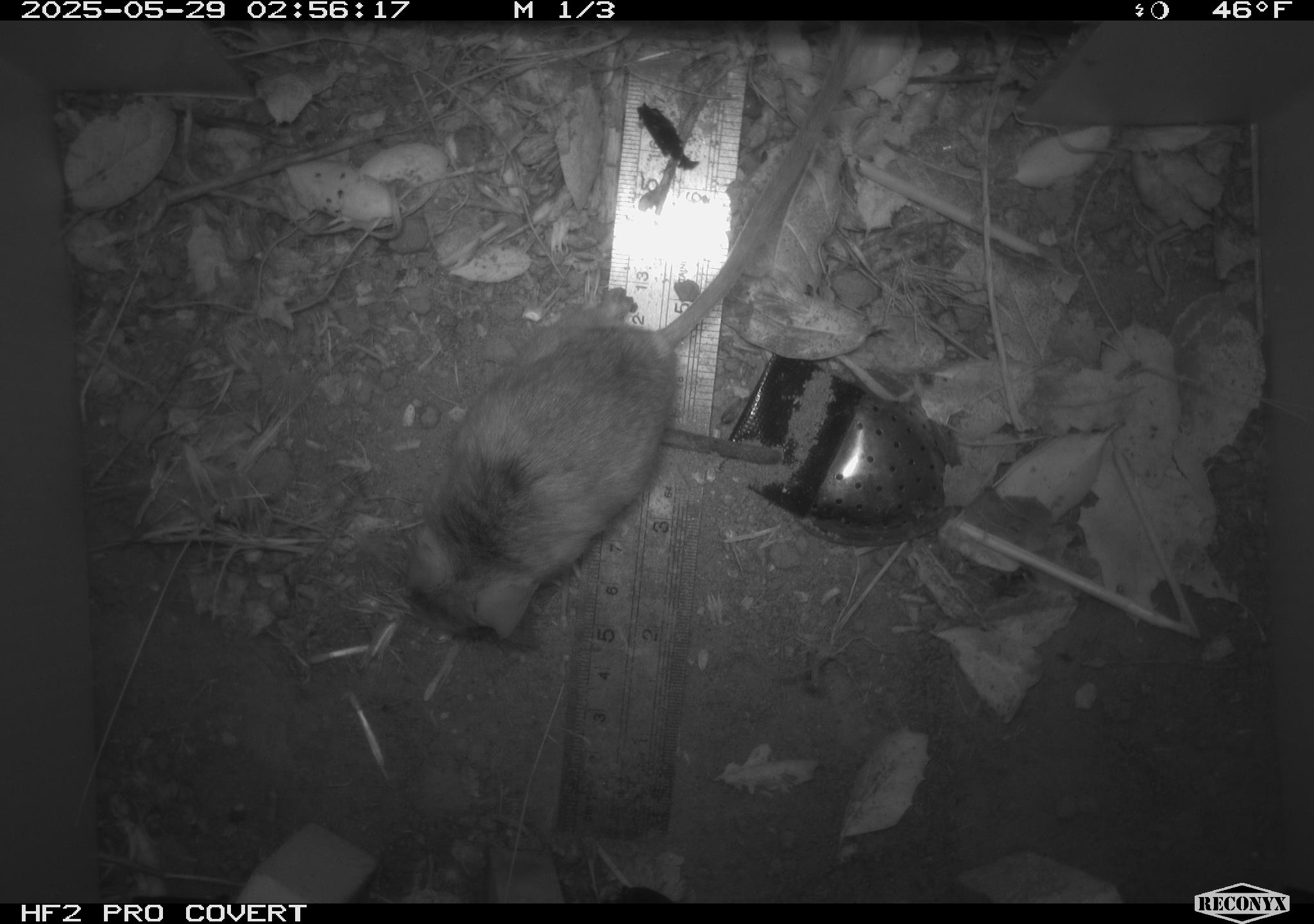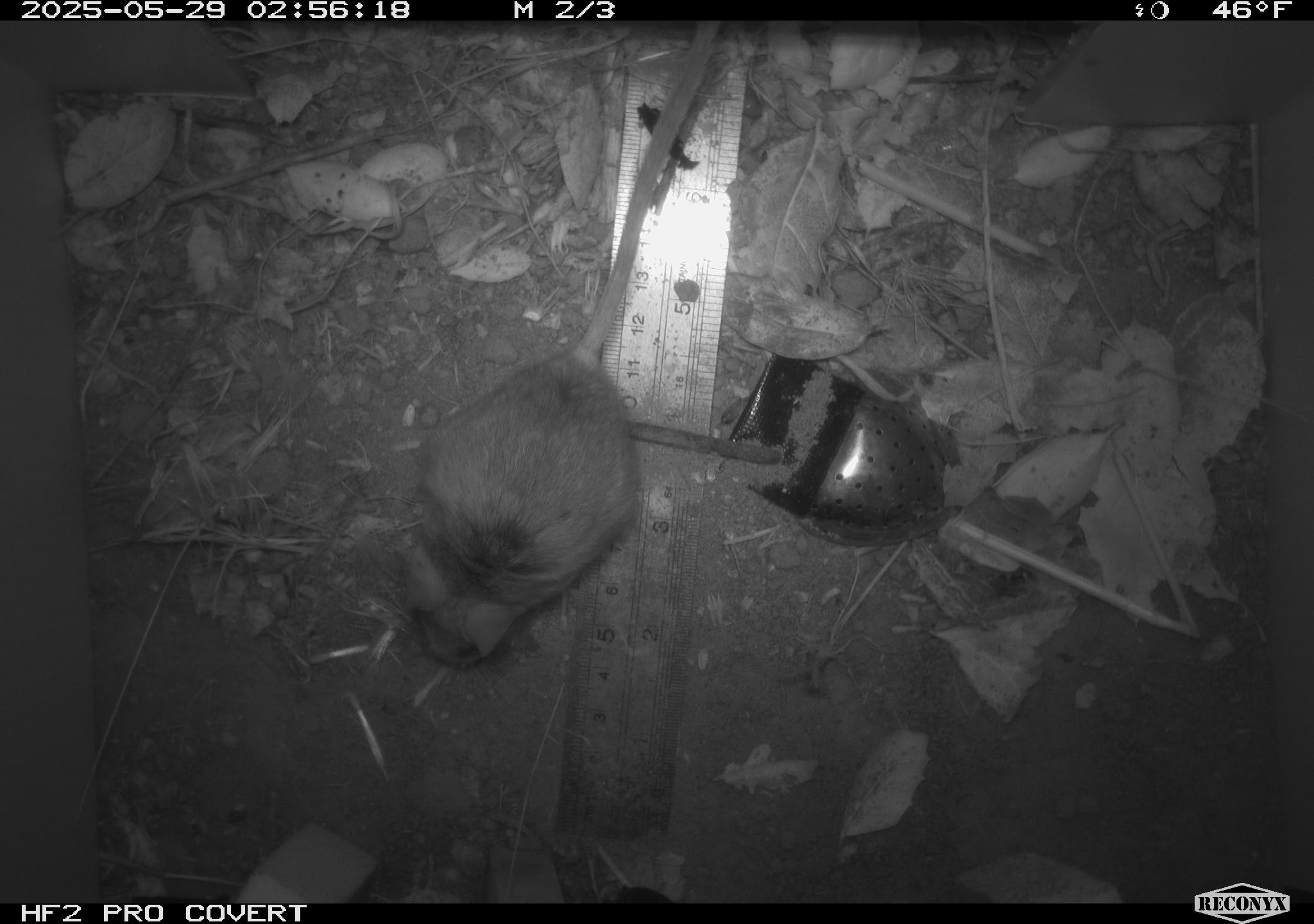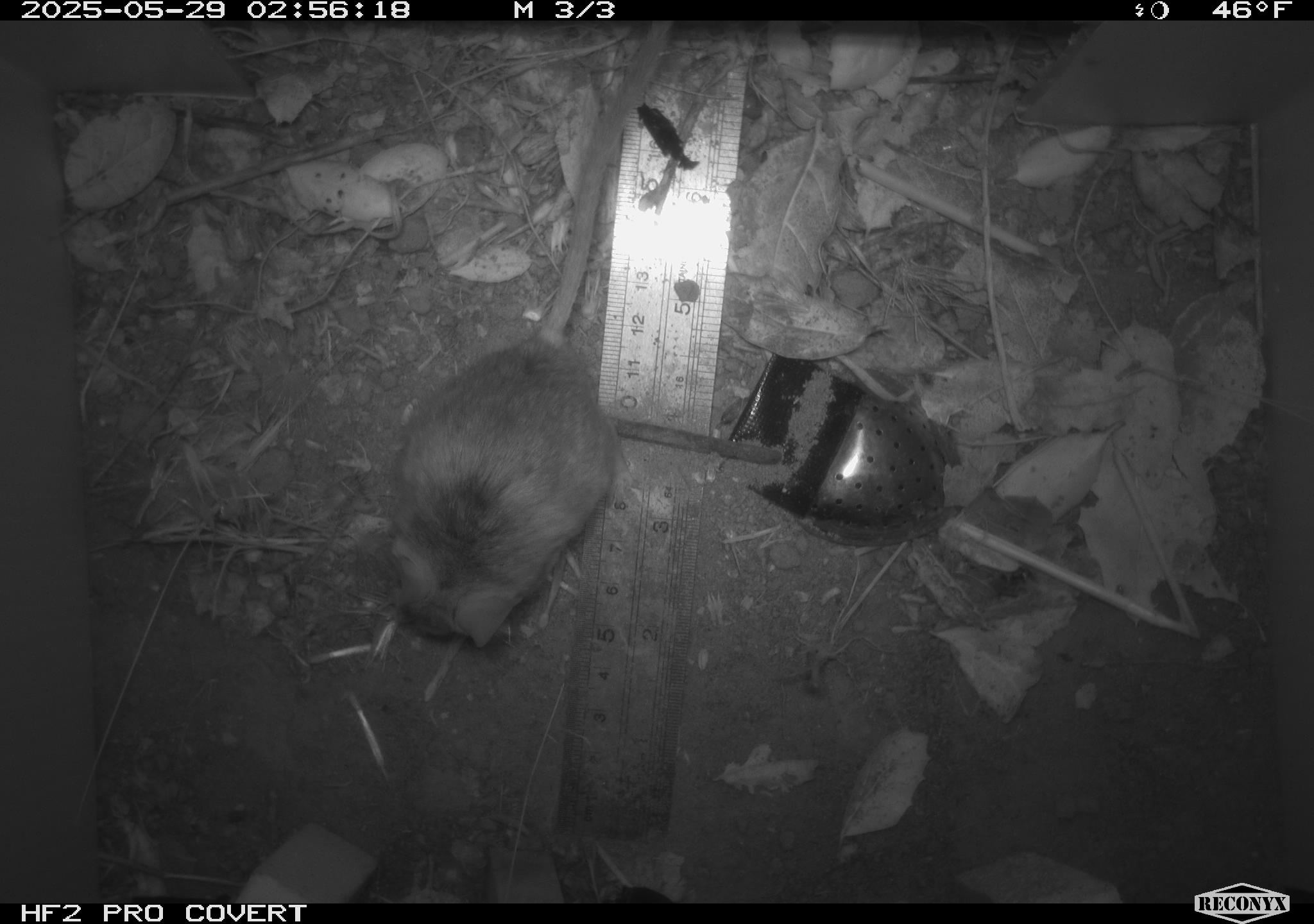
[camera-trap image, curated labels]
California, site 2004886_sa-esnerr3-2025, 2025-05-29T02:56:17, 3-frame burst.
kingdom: Animalia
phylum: Chordata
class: Mammalia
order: Rodentia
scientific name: Rodentia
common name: rodent